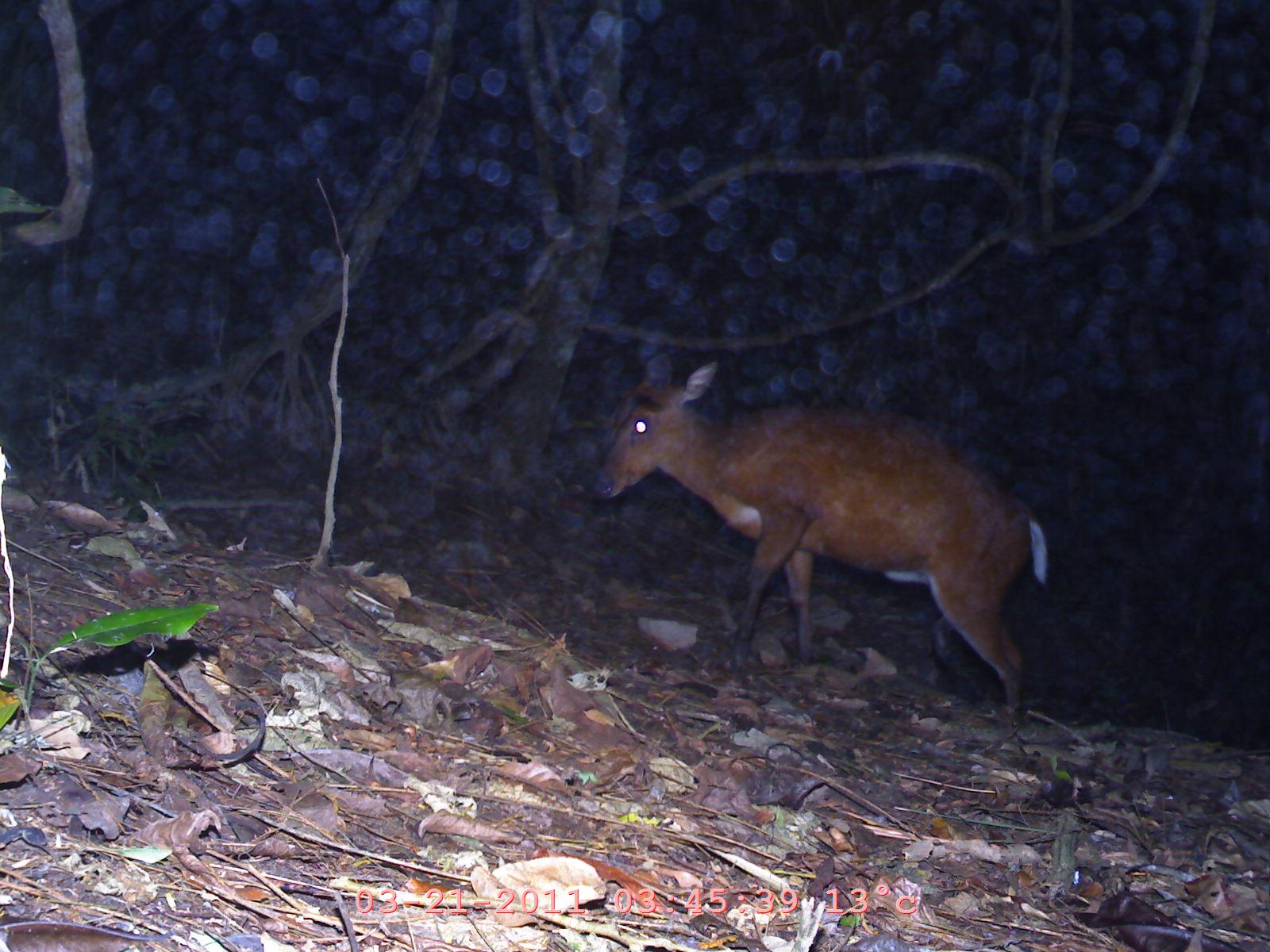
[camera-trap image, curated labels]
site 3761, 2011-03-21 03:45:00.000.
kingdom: Animalia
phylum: Chordata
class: Mammalia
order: Artiodactyla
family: Cervidae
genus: Muntiacus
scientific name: Muntiacus muntjak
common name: southern red muntjac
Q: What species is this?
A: Muntiacus muntjak (southern red muntjac).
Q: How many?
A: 1.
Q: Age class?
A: Adult.